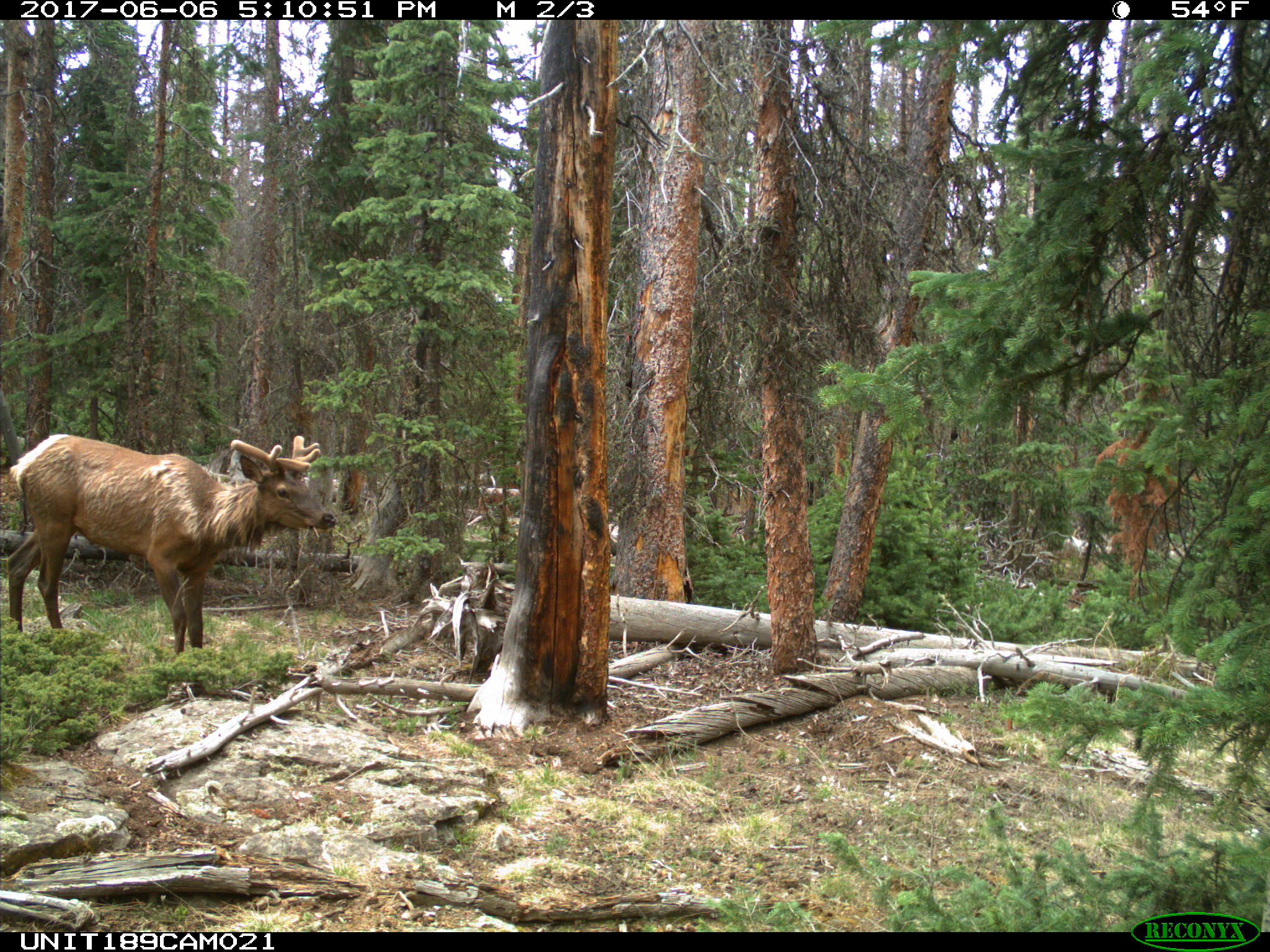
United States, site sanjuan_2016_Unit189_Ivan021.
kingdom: Animalia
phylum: Chordata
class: Mammalia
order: Artiodactyla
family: Cervidae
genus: Cervus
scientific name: Cervus elaphus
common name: red deer